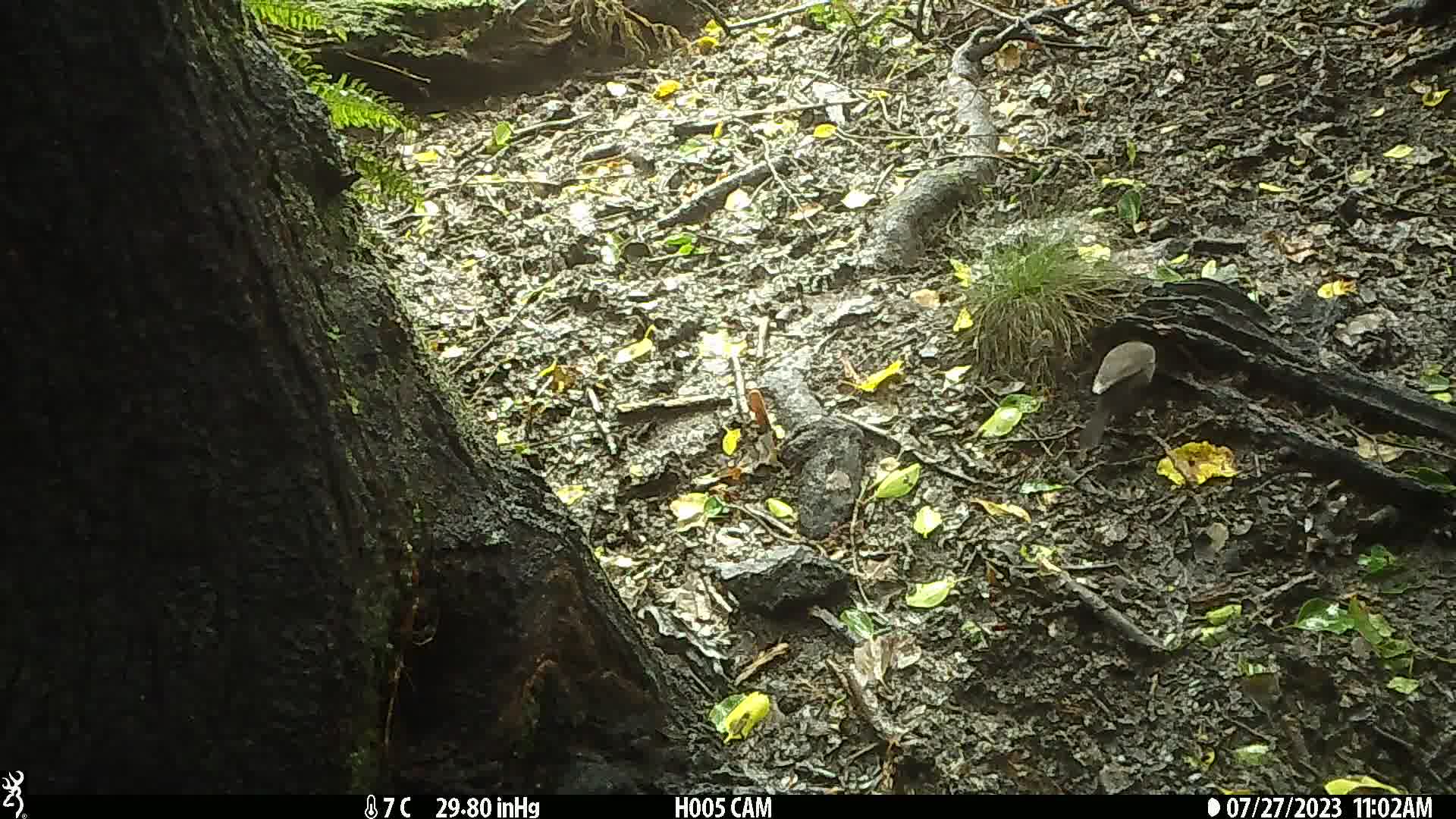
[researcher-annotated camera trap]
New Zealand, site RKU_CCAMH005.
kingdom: Animalia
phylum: Chordata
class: Aves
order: Passeriformes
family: Turdidae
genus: Turdus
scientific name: Turdus merula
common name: eurasian blackbird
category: blackbird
Blackbird (eurasian blackbird) (Turdus merula).